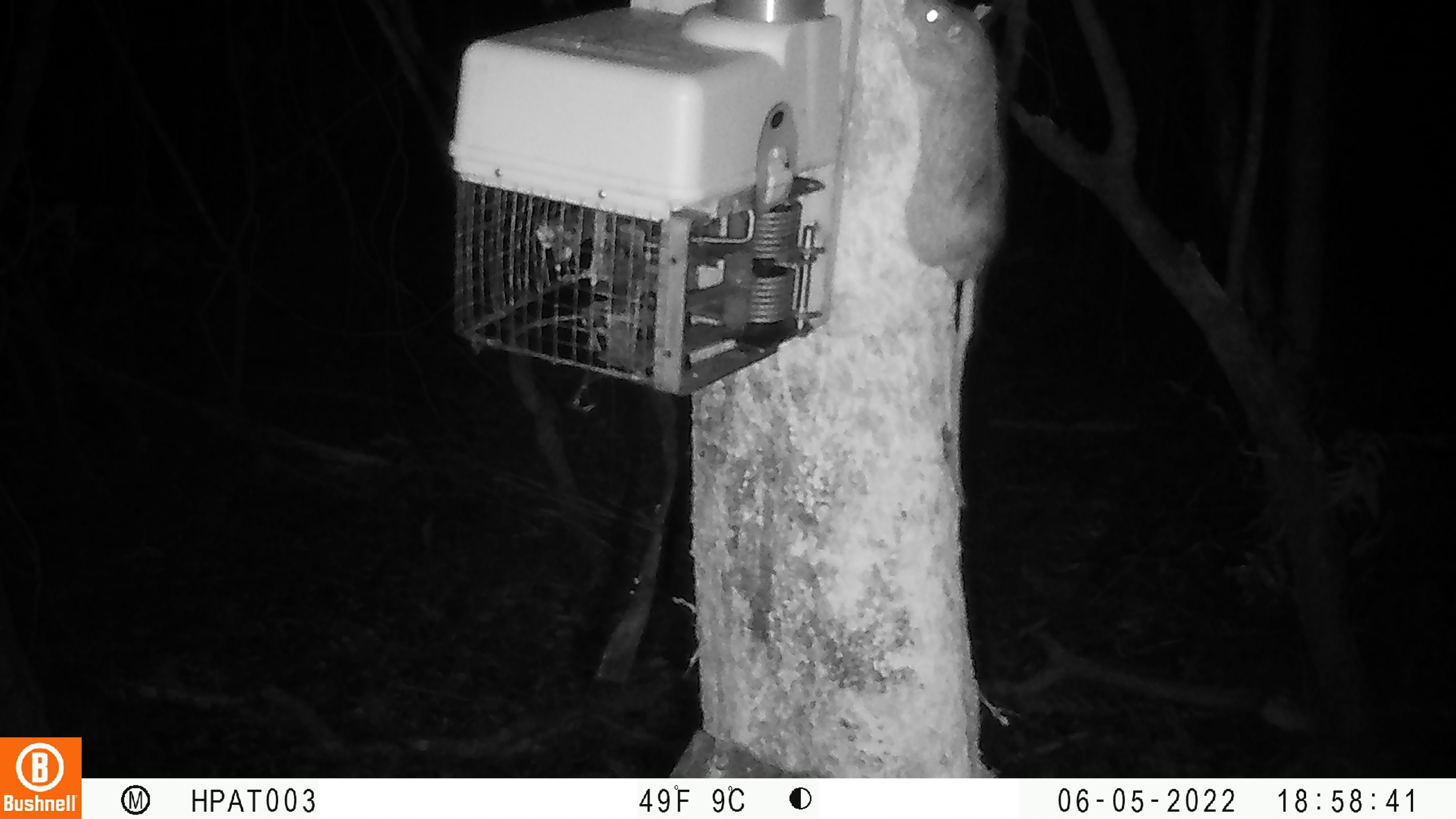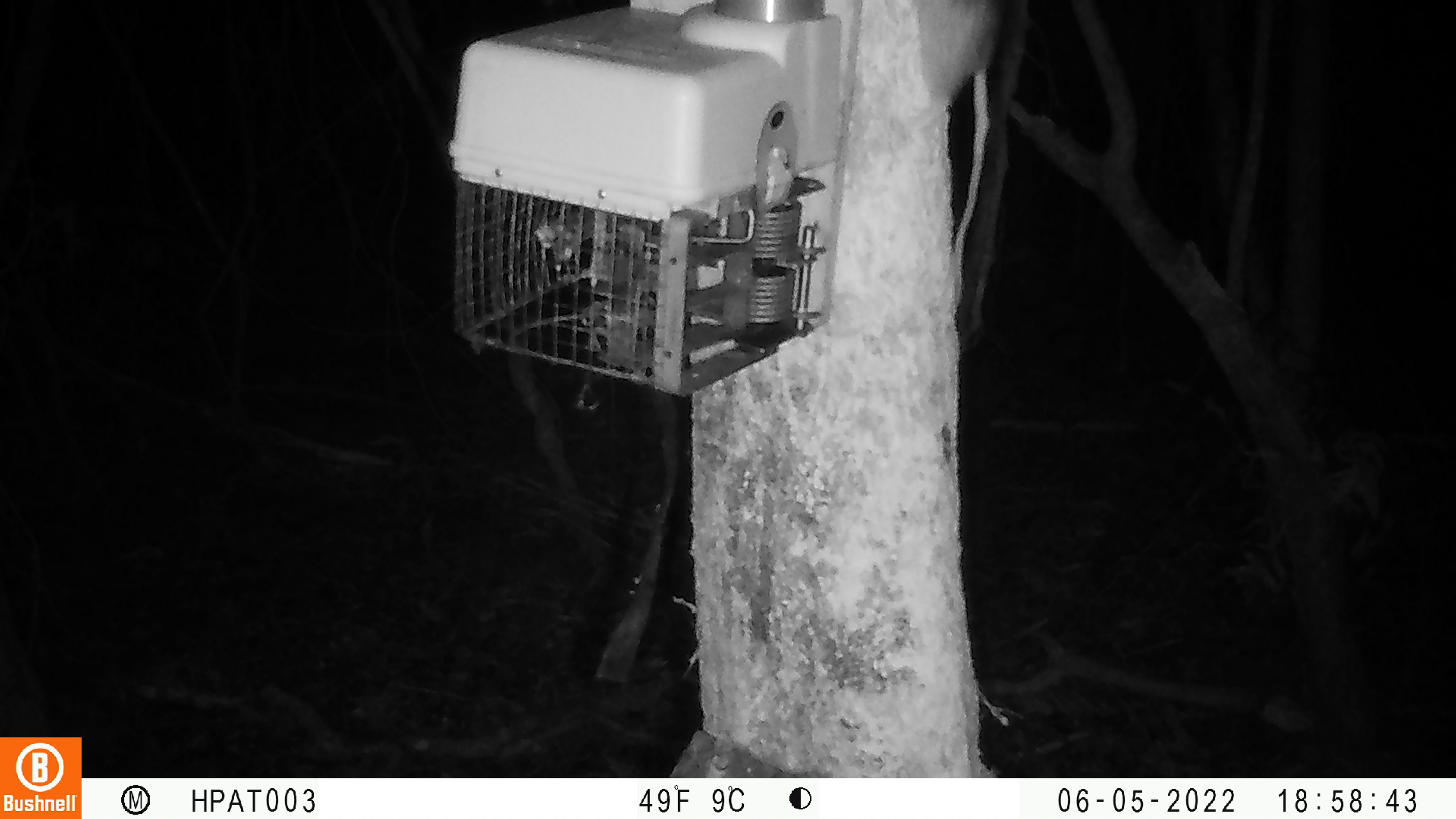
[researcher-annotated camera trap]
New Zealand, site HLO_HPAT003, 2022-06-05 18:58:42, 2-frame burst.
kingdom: Animalia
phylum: Chordata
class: Mammalia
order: Rodentia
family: Muridae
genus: Rattus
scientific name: Rattus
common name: rat